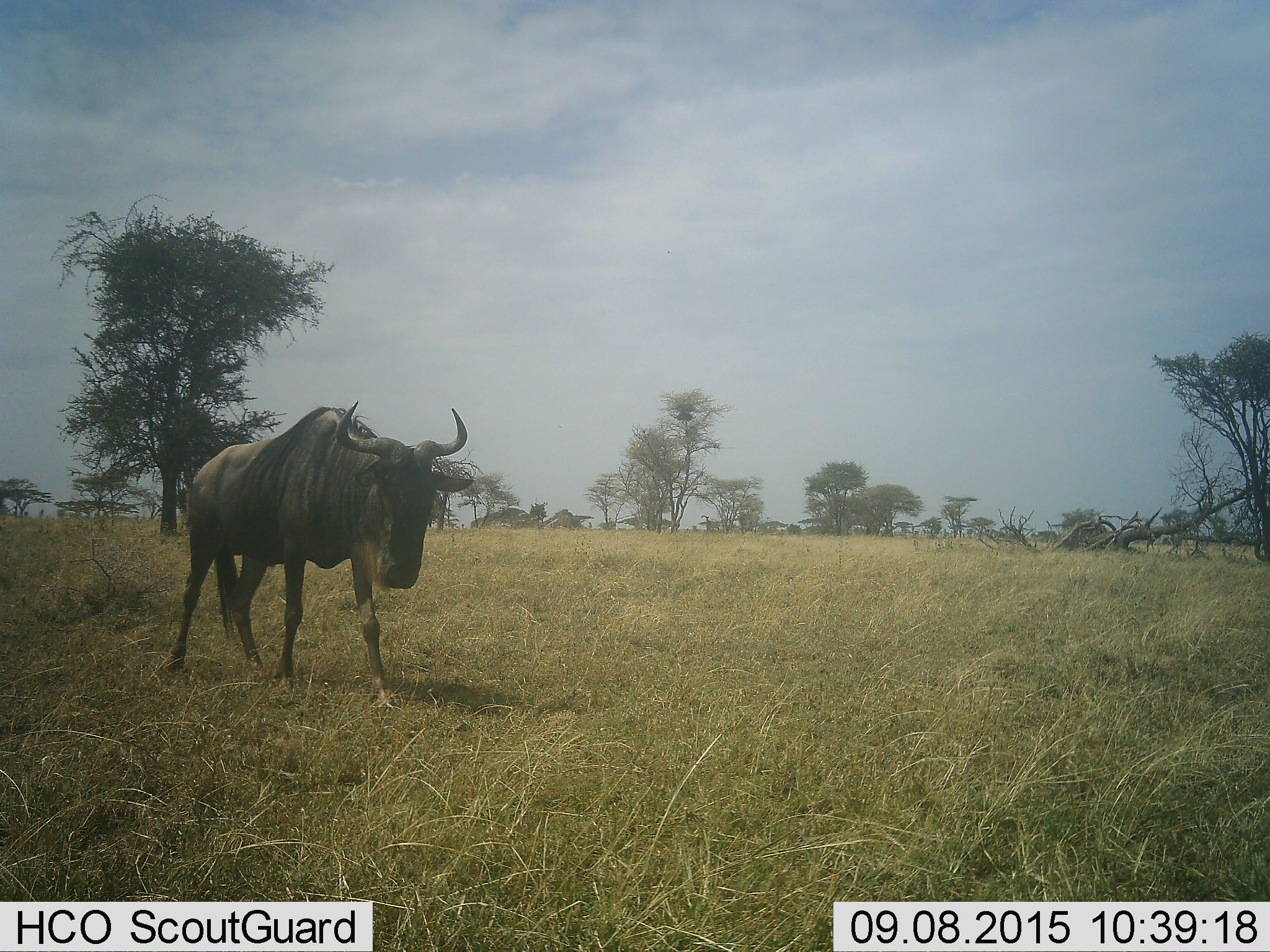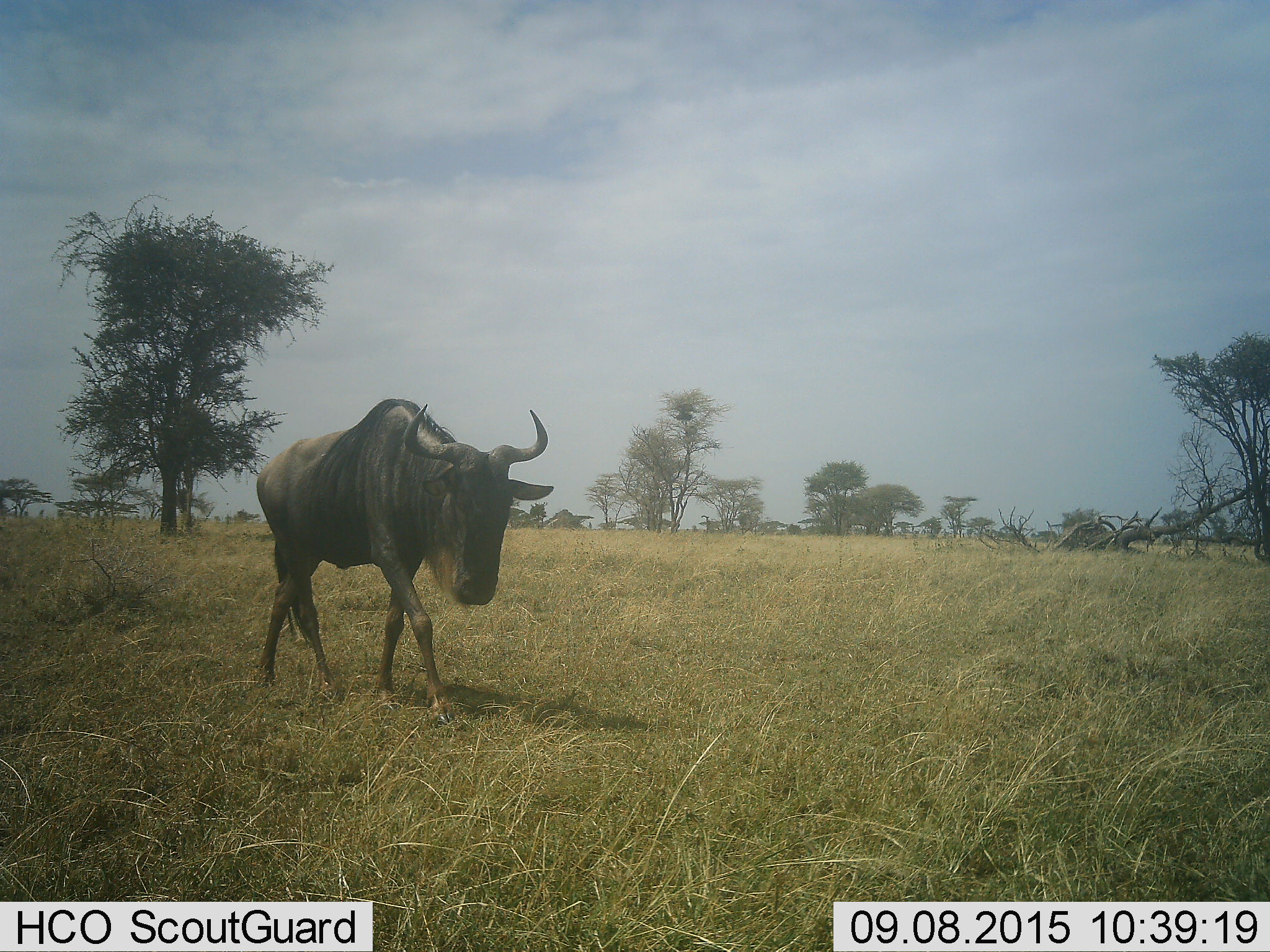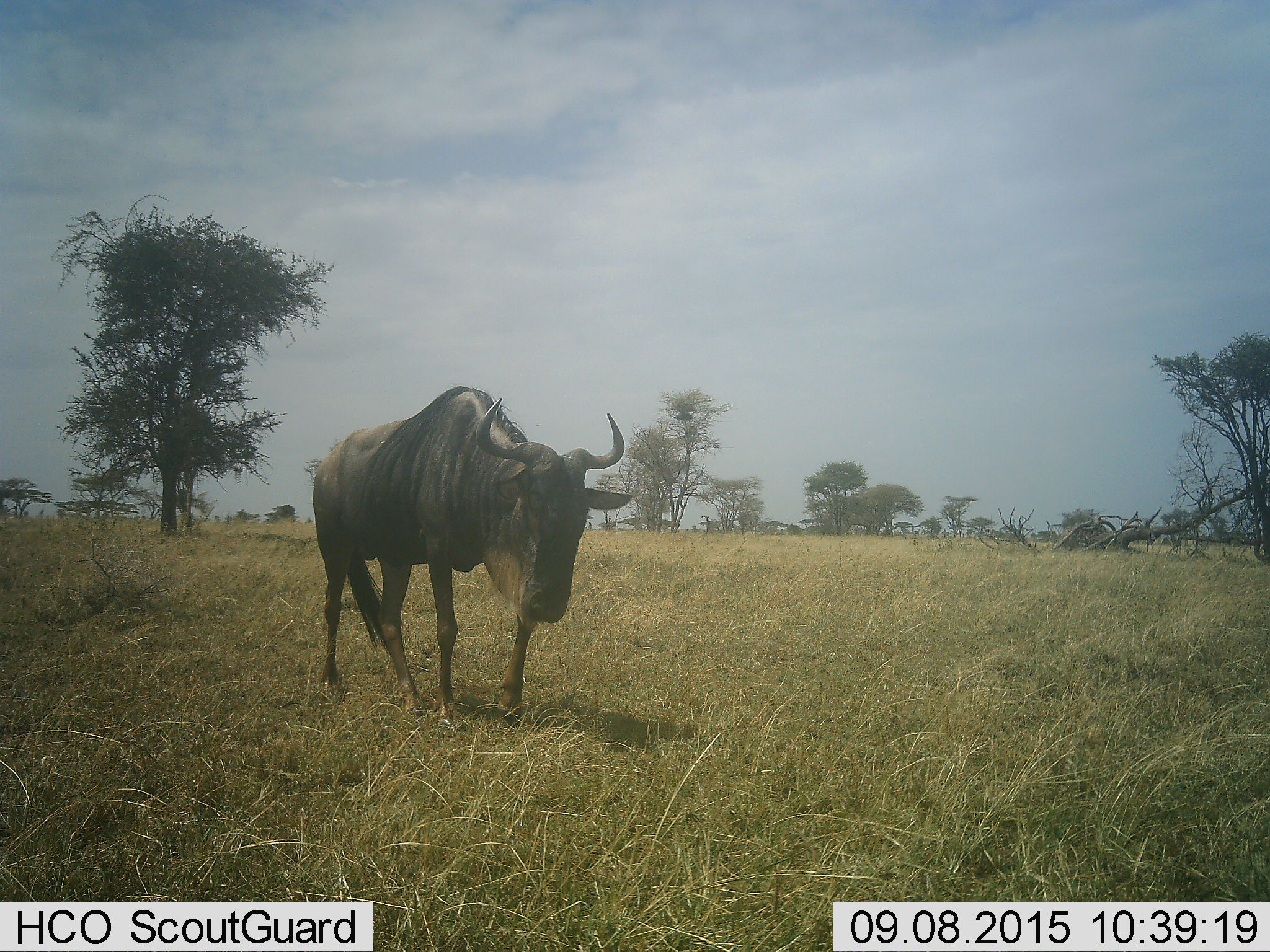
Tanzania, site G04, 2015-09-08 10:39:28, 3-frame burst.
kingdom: Animalia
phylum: Chordata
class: Mammalia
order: Artiodactyla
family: Bovidae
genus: Connochaetes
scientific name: Connochaetes taurinus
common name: blue wildebeest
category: wildebeest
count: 1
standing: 11%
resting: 0%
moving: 94%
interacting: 0%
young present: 0%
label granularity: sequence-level